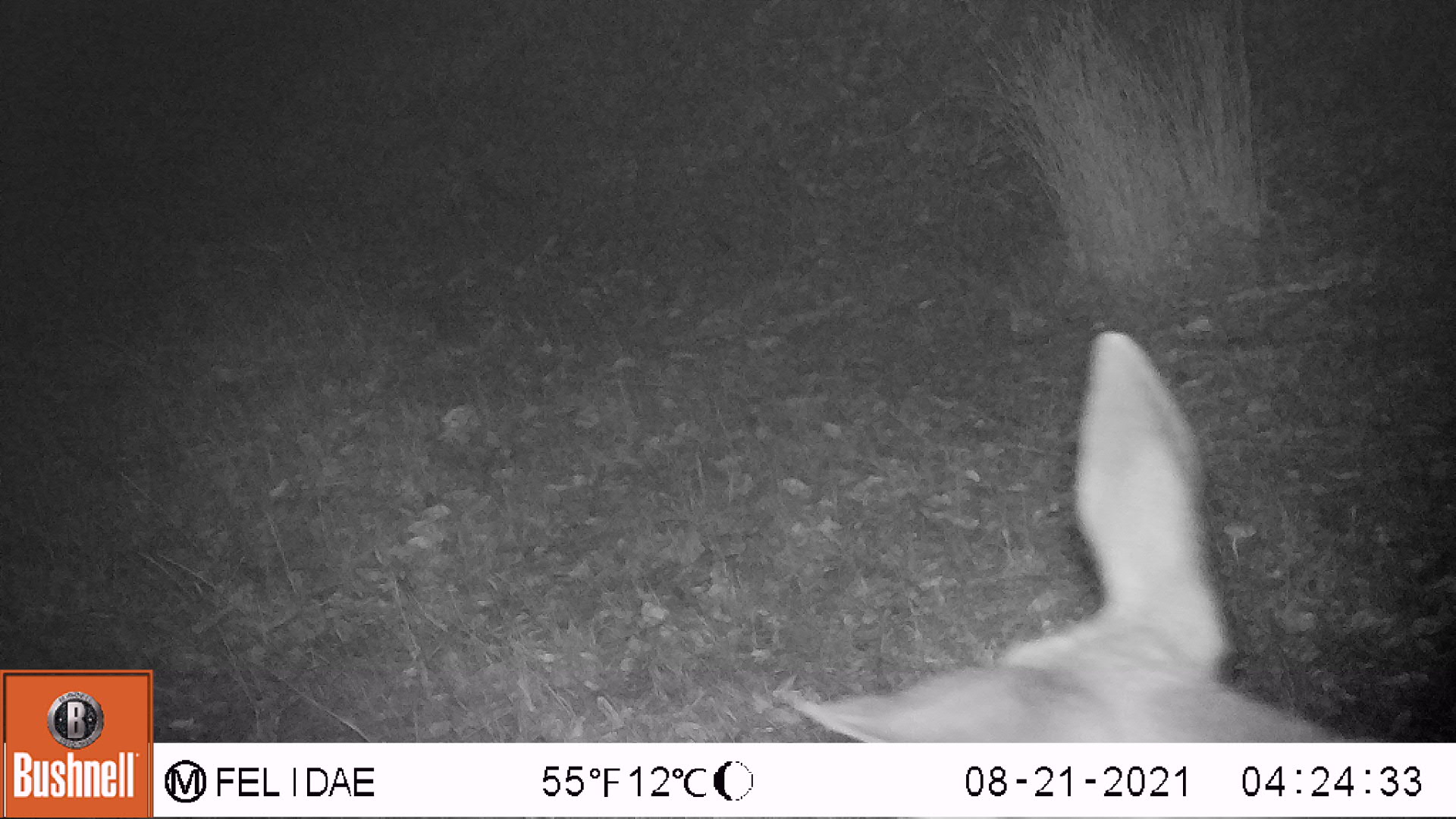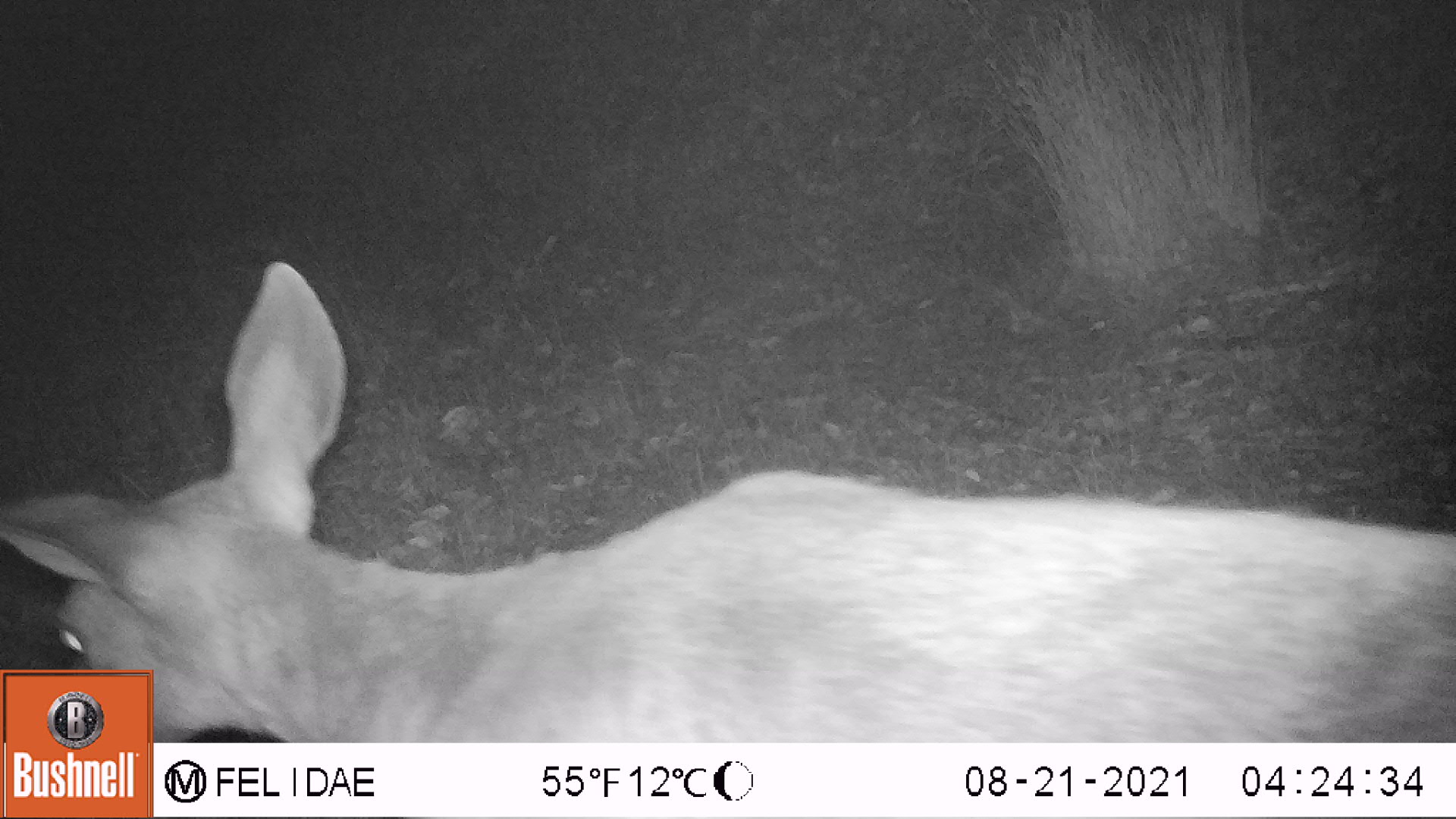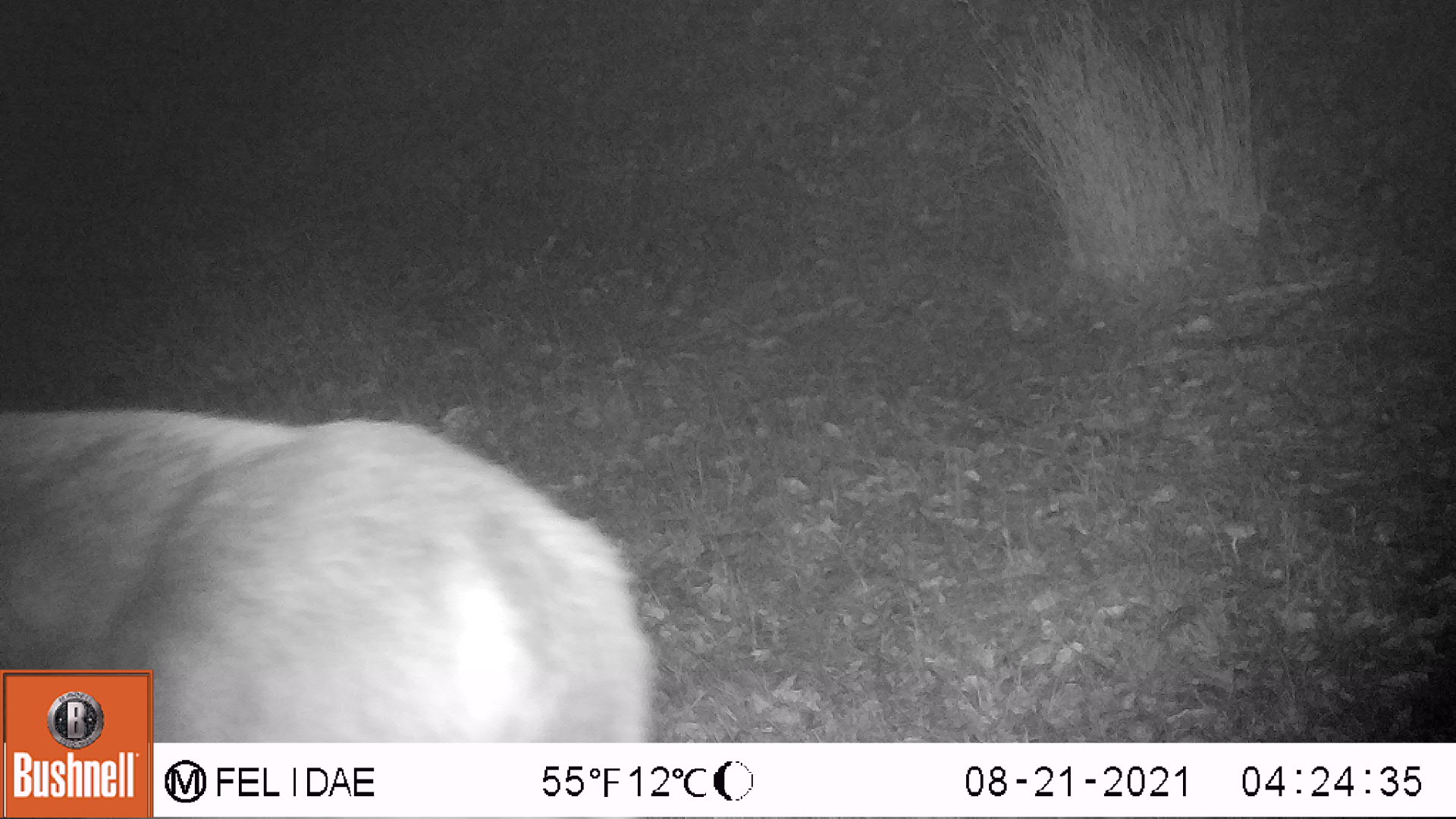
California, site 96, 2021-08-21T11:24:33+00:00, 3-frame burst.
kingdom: Animalia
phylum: Chordata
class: Mammalia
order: Artiodactyla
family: Cervidae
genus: Odocoileus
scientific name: Odocoileus hemionus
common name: mule deer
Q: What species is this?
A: Mule deer (Odocoileus hemionus).